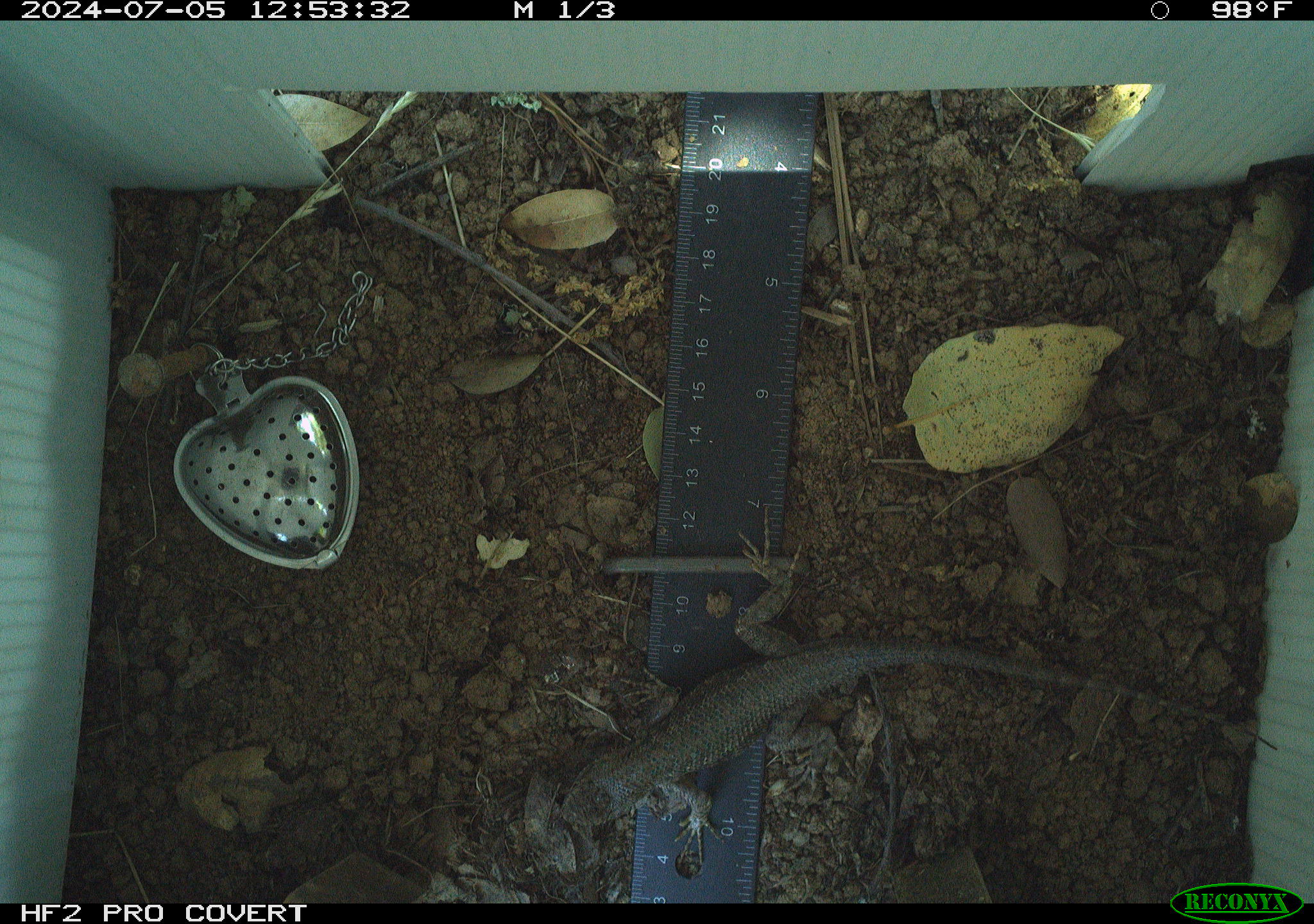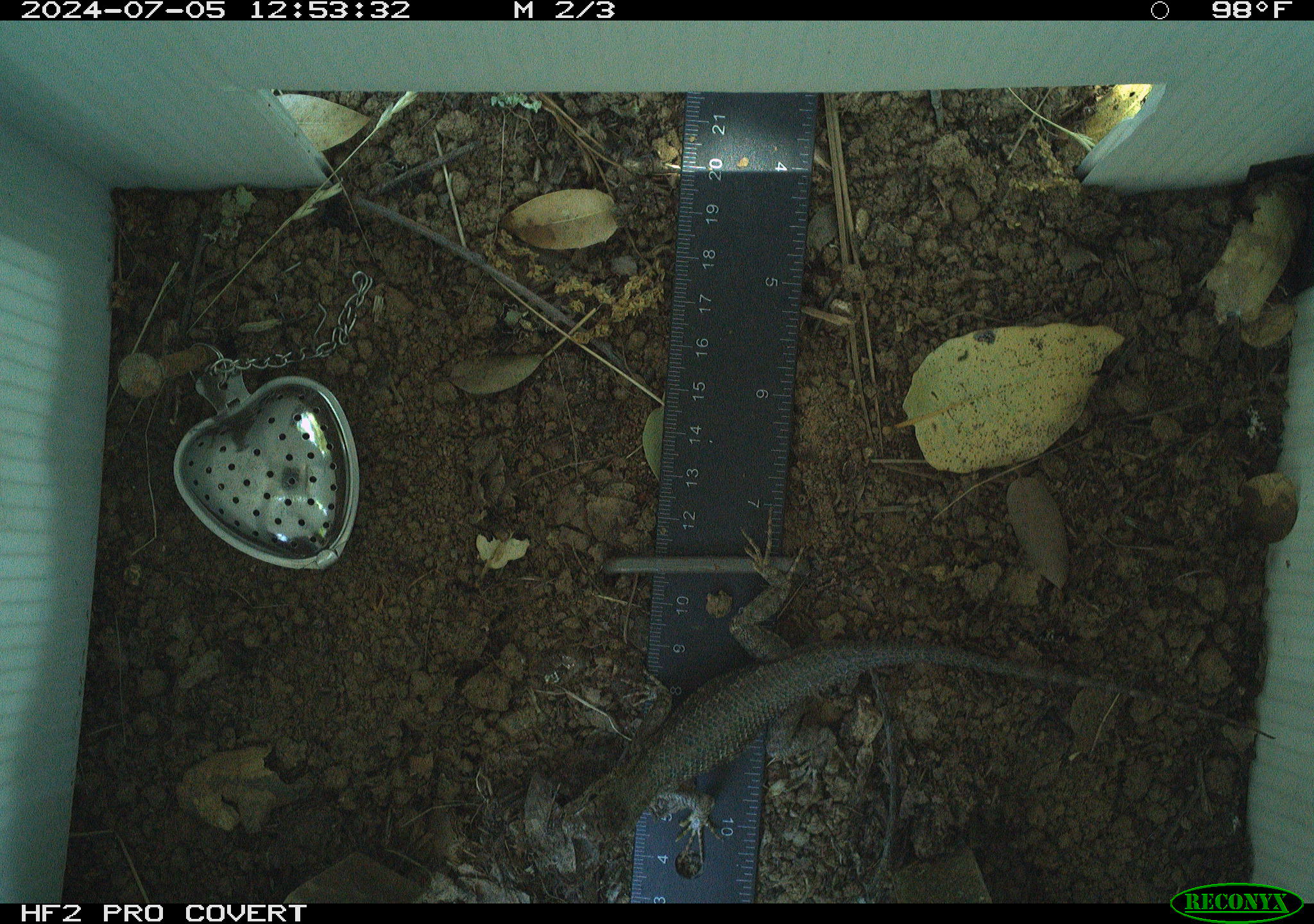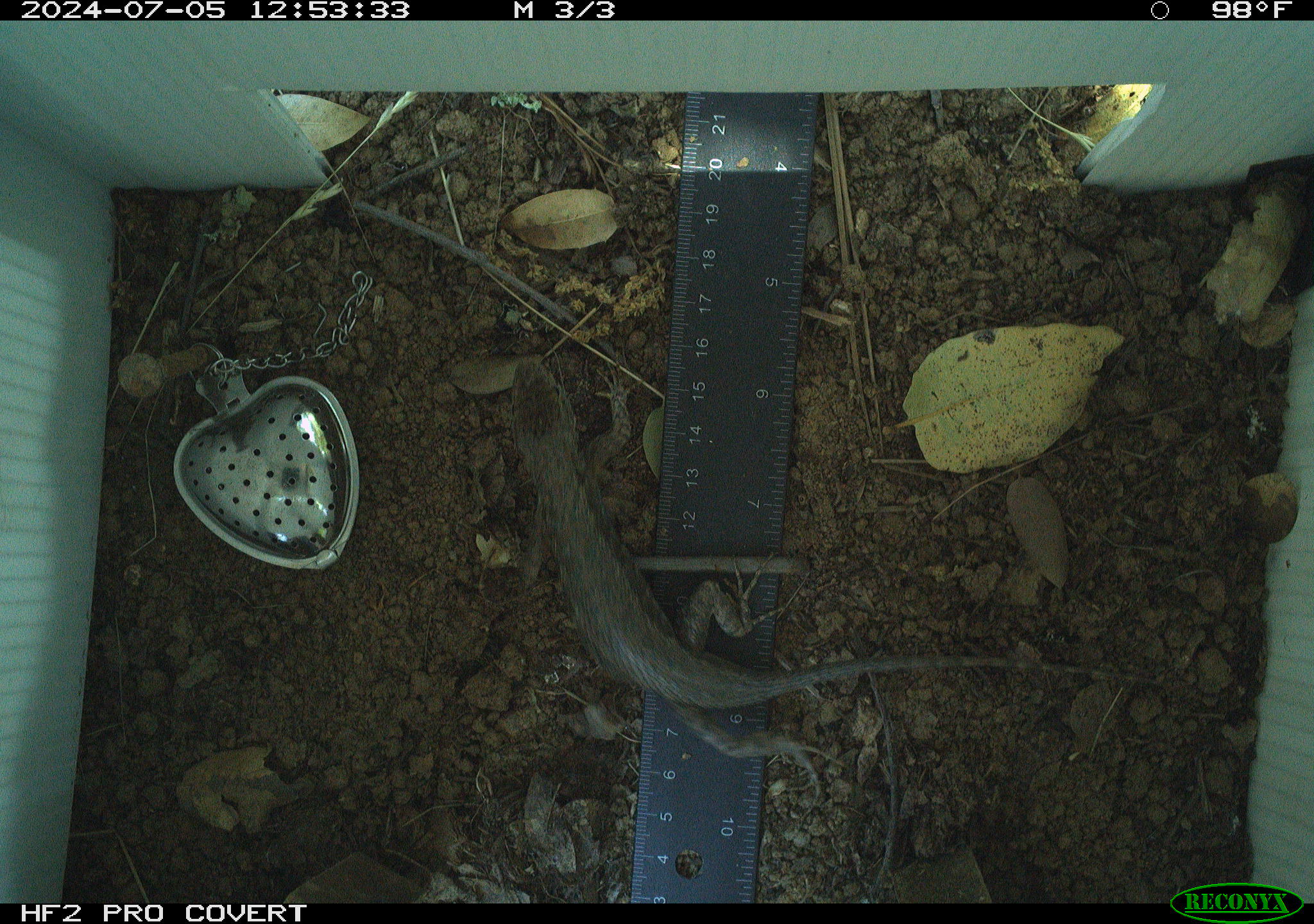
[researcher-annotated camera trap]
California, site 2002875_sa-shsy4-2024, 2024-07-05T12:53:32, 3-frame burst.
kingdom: Animalia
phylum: Chordata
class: Reptilia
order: Squamata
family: Phrynosomatidae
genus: Sceloporus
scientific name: Sceloporus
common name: spiny lizards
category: sceloporus species